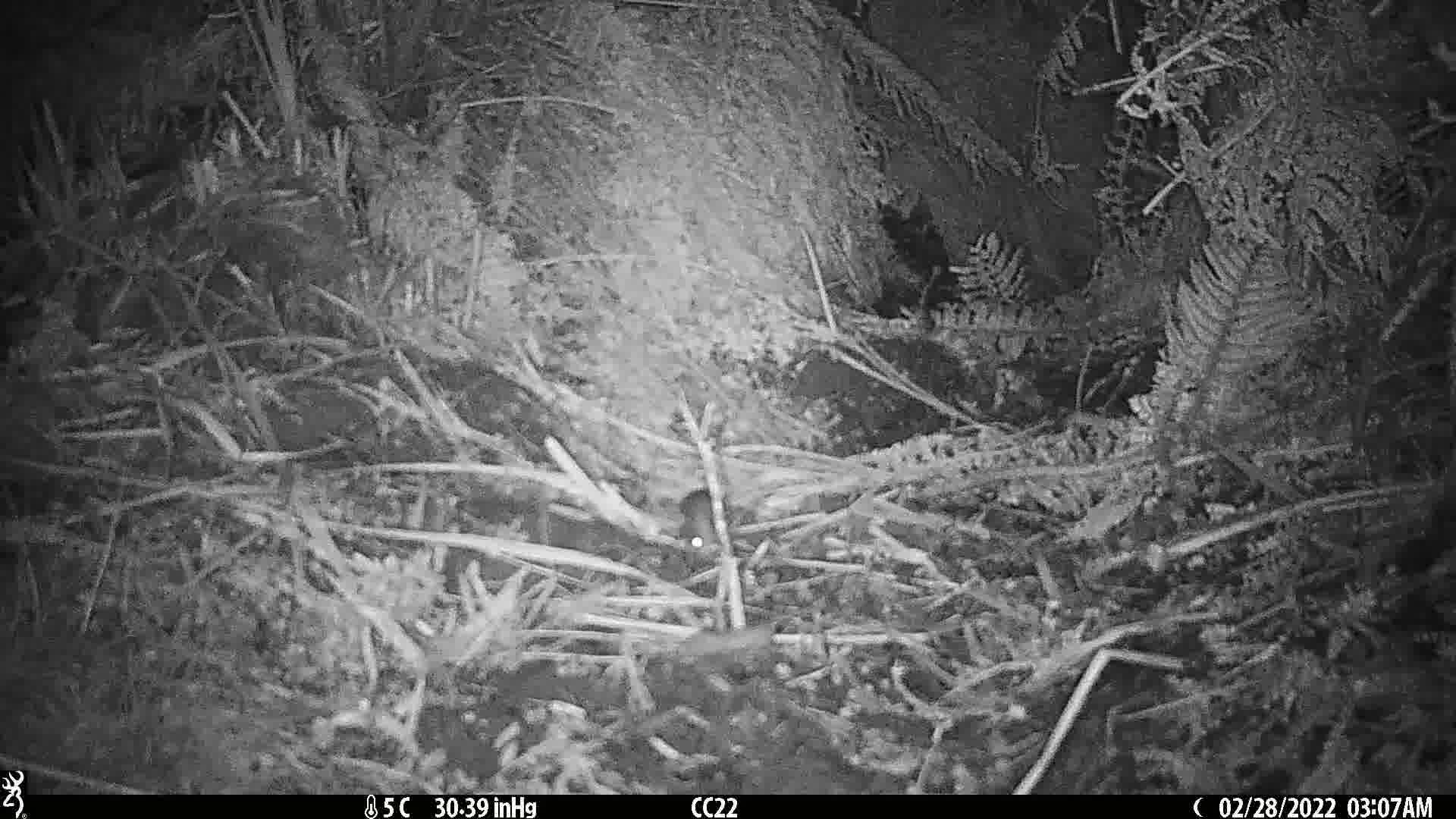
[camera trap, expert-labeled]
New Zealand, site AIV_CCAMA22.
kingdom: Animalia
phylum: Chordata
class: Mammalia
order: Rodentia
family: Muridae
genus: Mus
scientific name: Mus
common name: mouse